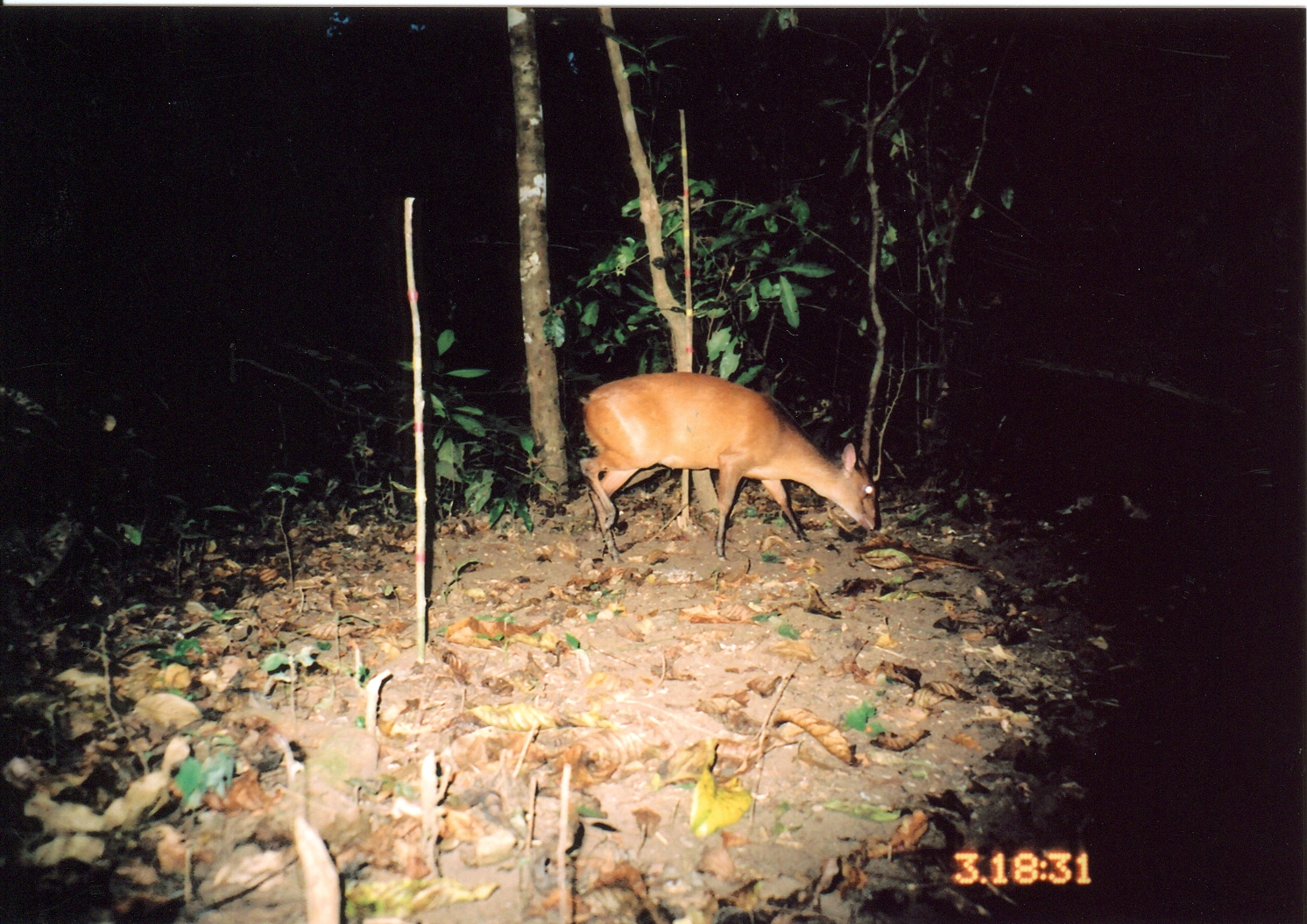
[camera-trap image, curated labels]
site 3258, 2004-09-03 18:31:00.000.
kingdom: Animalia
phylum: Chordata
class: Mammalia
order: Artiodactyla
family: Bovidae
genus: Cephalophus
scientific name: Cephalophus harveyi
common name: harvey's duiker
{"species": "Cephalophus harveyi (harvey's duiker)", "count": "1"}